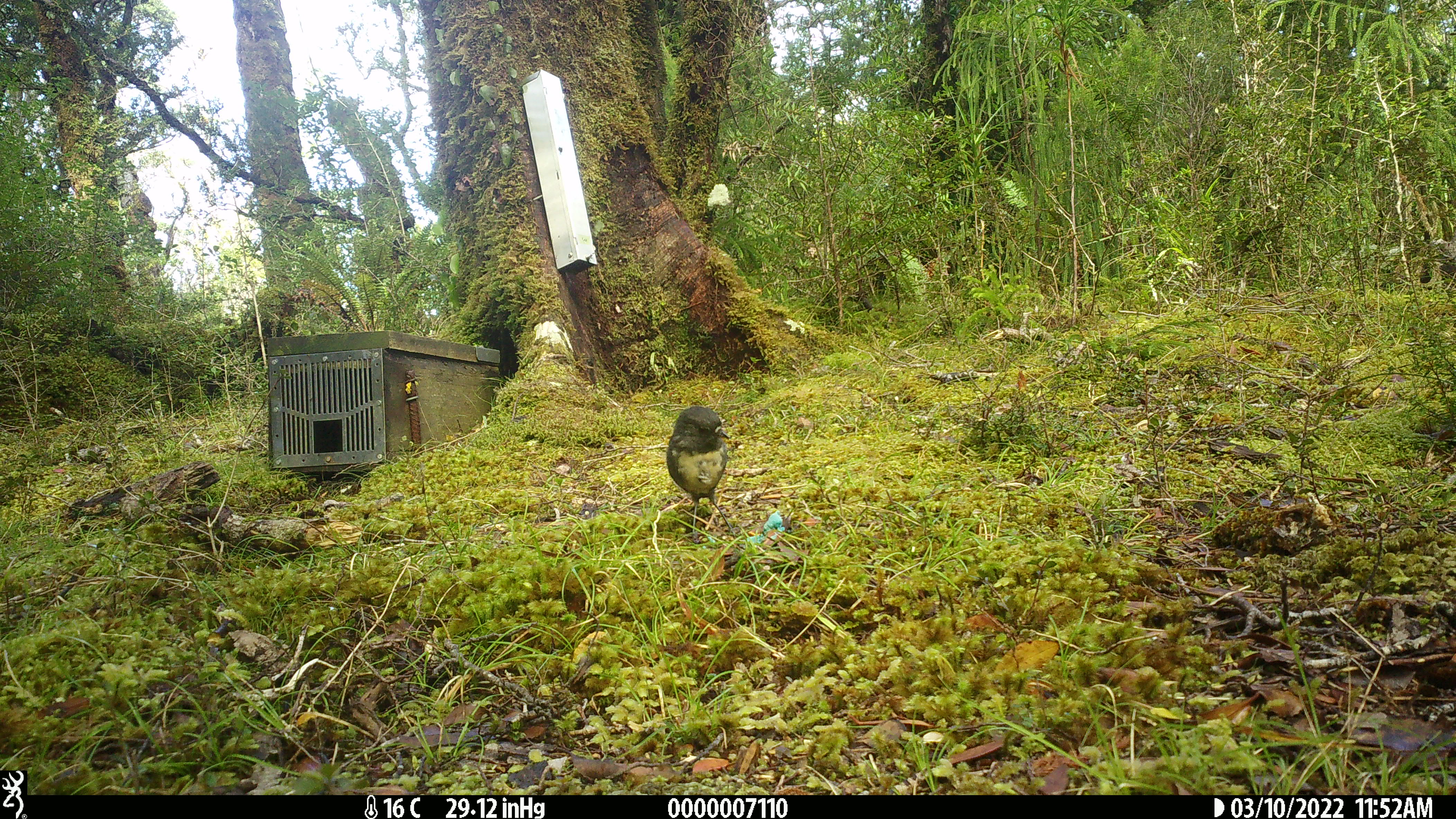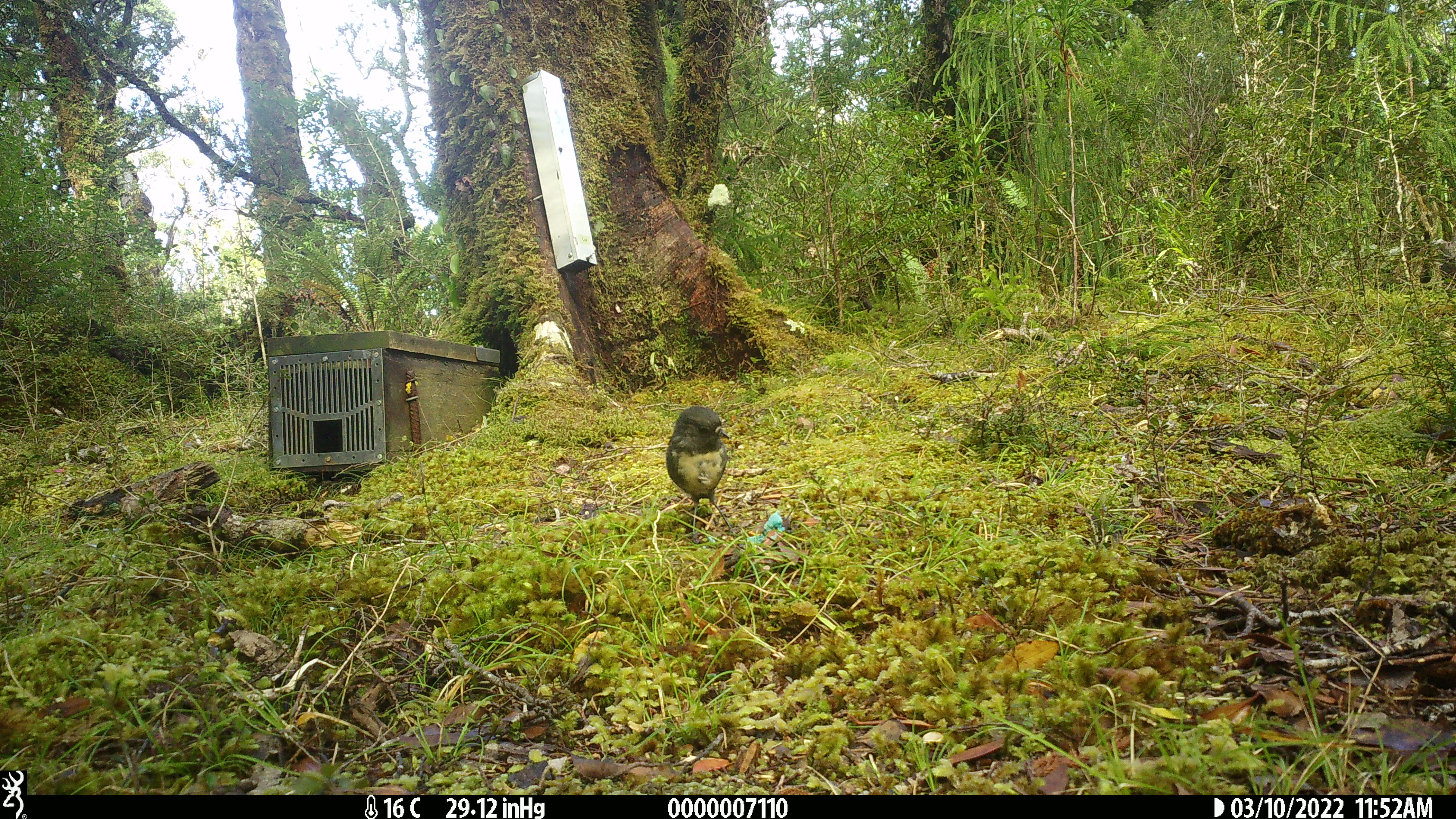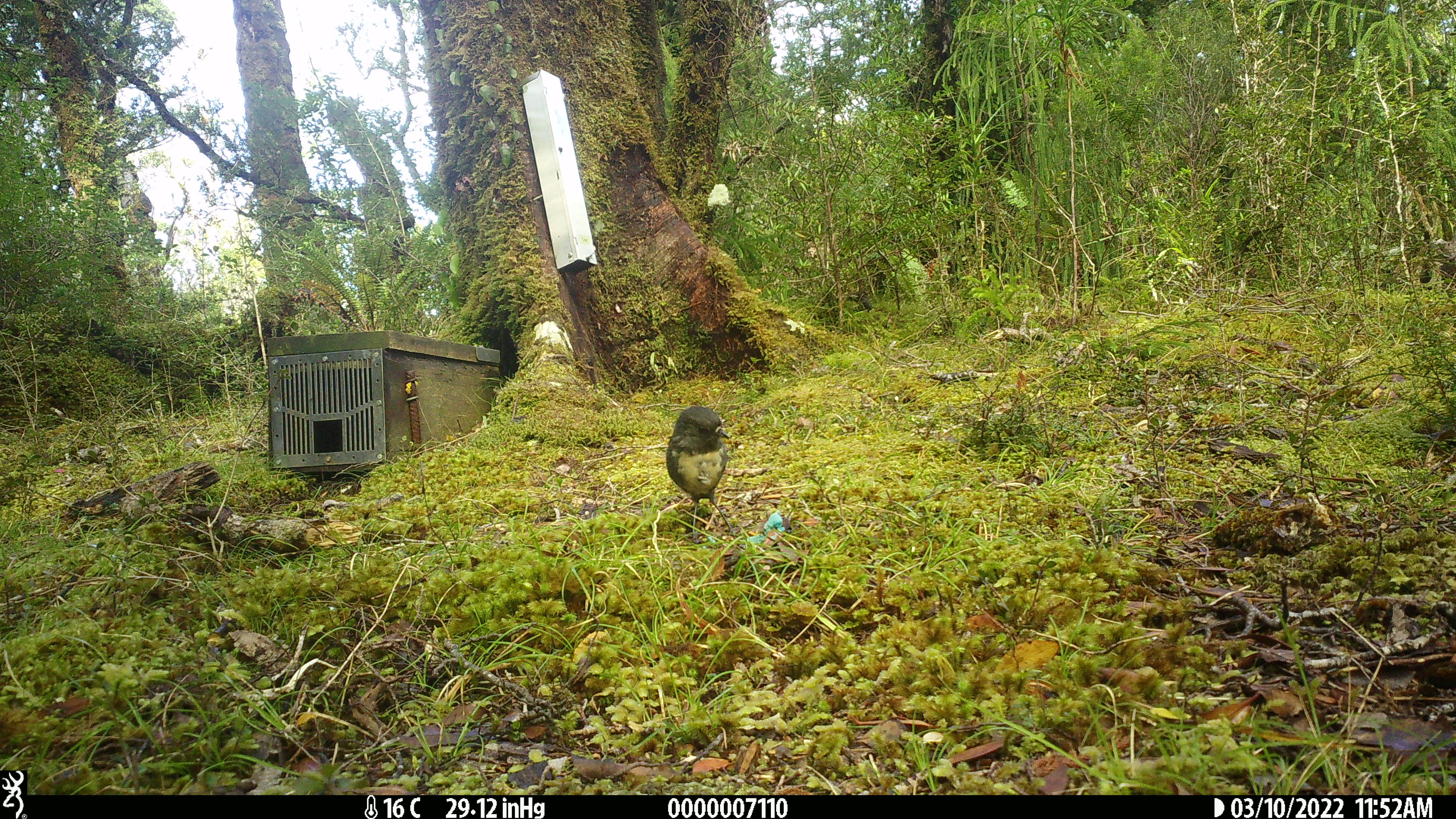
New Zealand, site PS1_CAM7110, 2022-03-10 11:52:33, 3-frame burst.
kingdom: Animalia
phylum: Chordata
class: Aves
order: Passeriformes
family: Petroicidae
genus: Petroica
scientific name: Petroica australis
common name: new zealand robin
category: robin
Robin (new zealand robin) (Petroica australis).